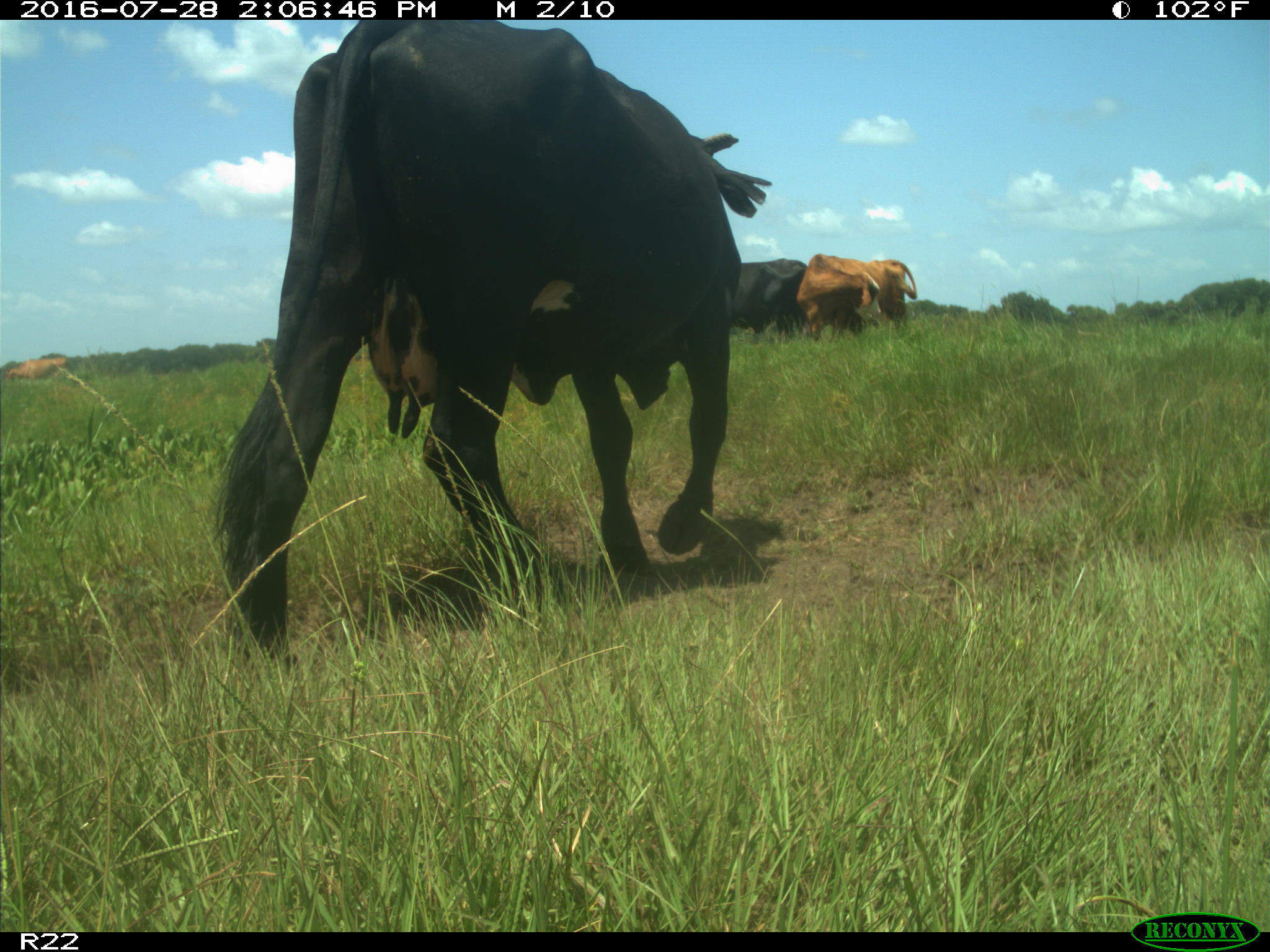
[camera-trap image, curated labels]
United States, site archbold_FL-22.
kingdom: Animalia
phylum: Chordata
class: Mammalia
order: Artiodactyla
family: Bovidae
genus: Bos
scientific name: Bos taurus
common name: domestic cow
Bos taurus (domestic cow).